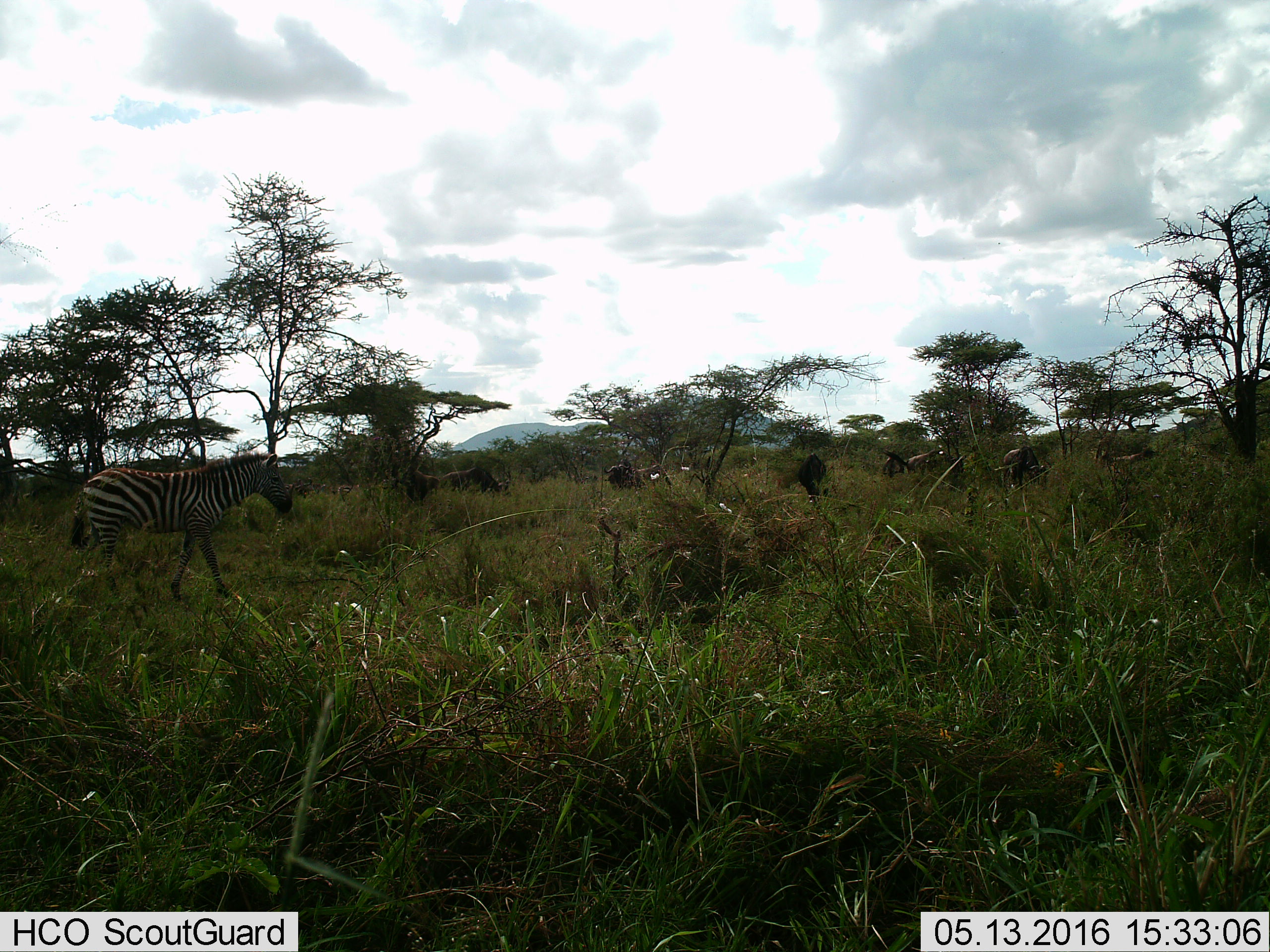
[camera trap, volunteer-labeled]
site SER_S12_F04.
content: unidentified animal